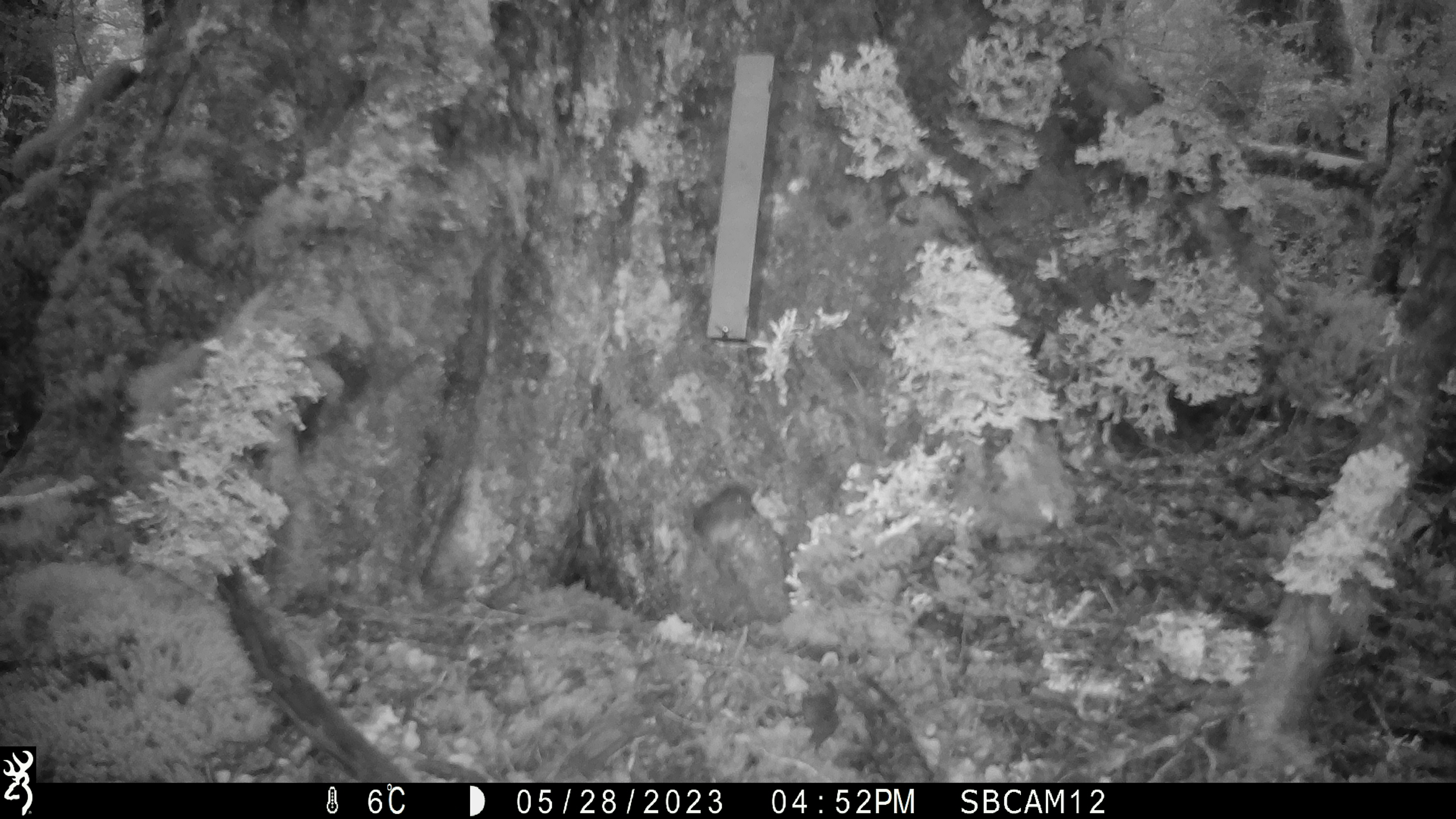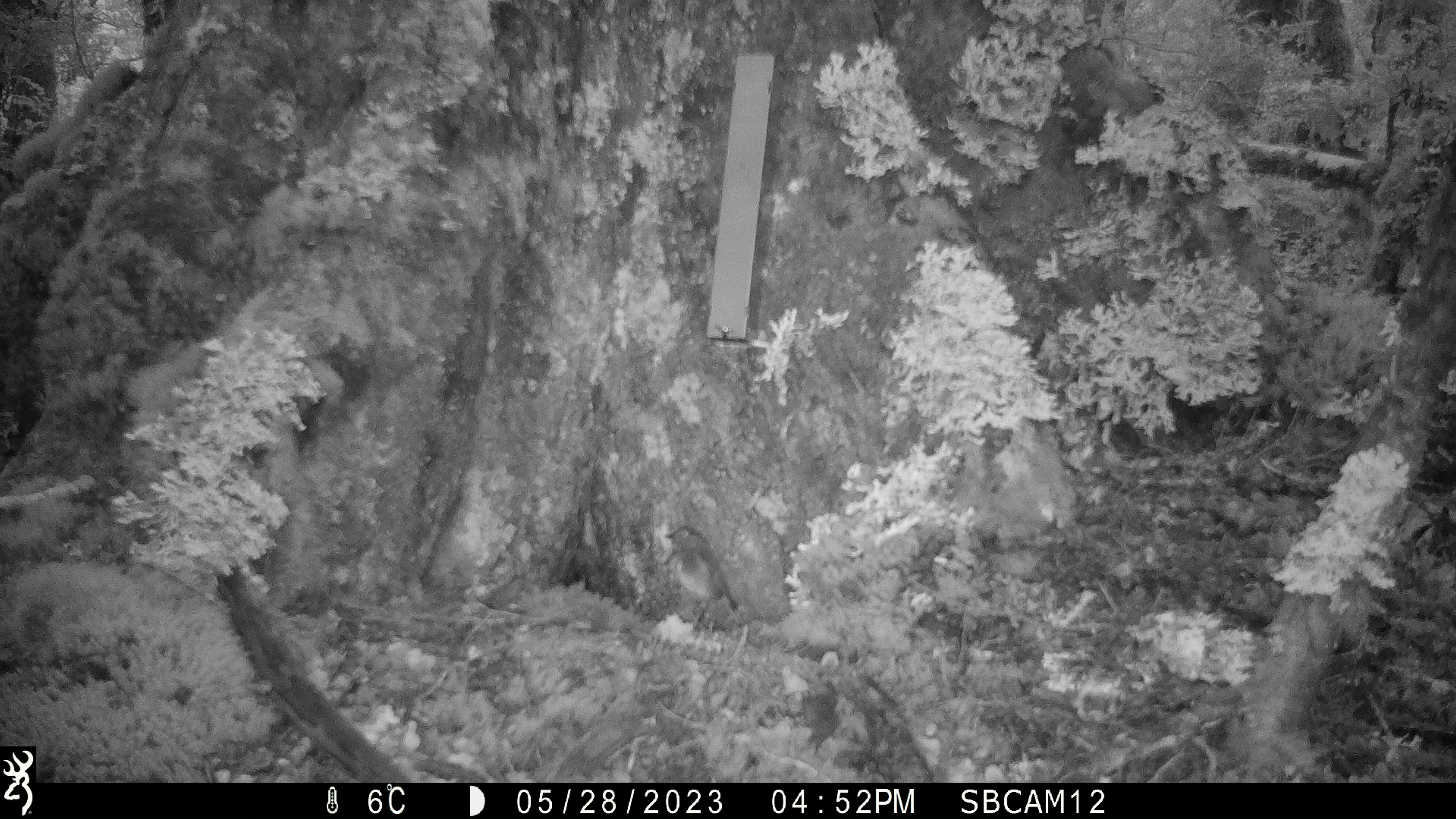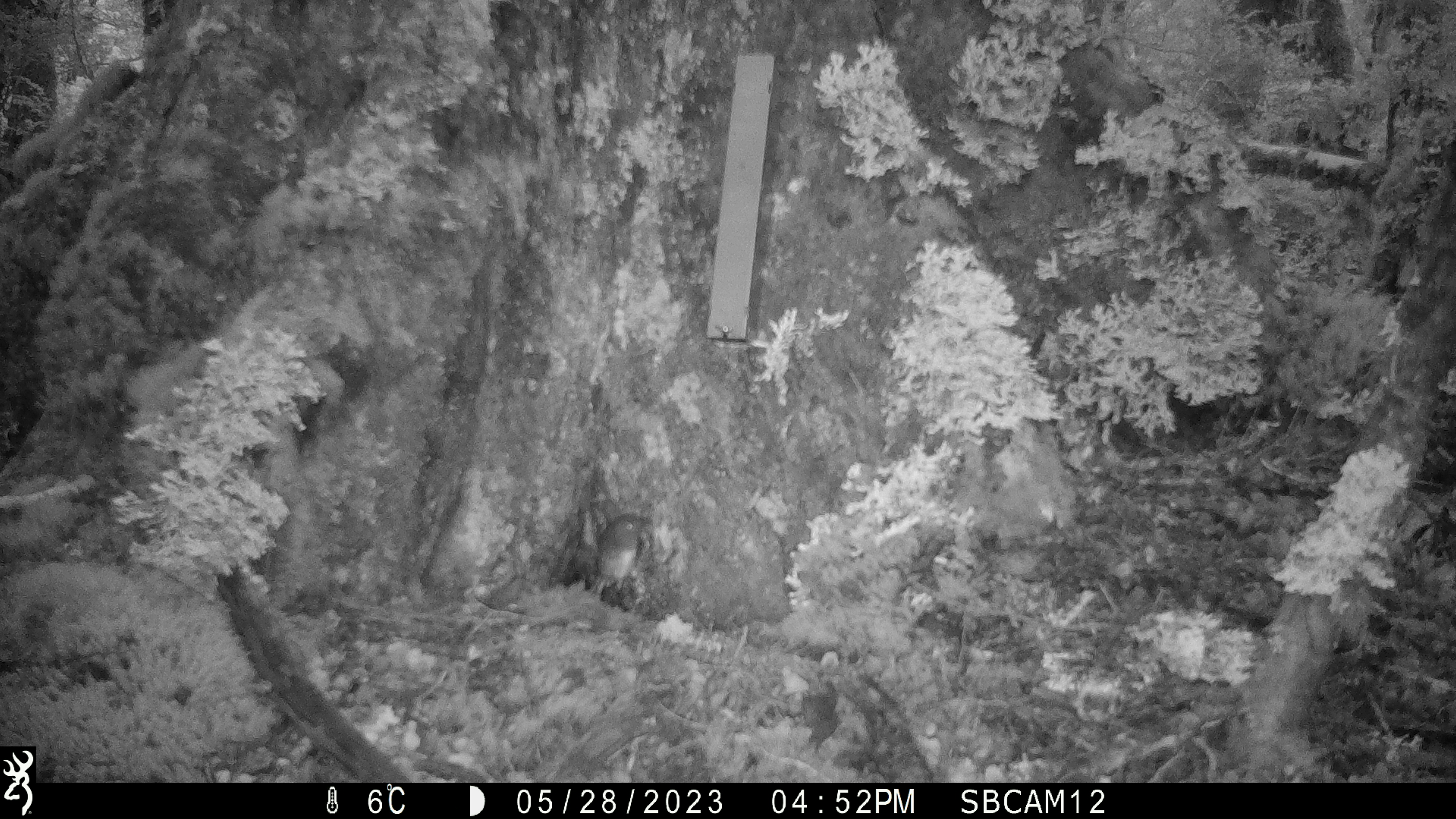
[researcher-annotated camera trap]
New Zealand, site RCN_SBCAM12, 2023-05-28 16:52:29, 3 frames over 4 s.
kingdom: Animalia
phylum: Chordata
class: Aves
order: Passeriformes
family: Petroicidae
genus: Petroica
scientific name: Petroica australis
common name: new zealand robin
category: robin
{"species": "robin (new zealand robin) (Petroica australis)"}